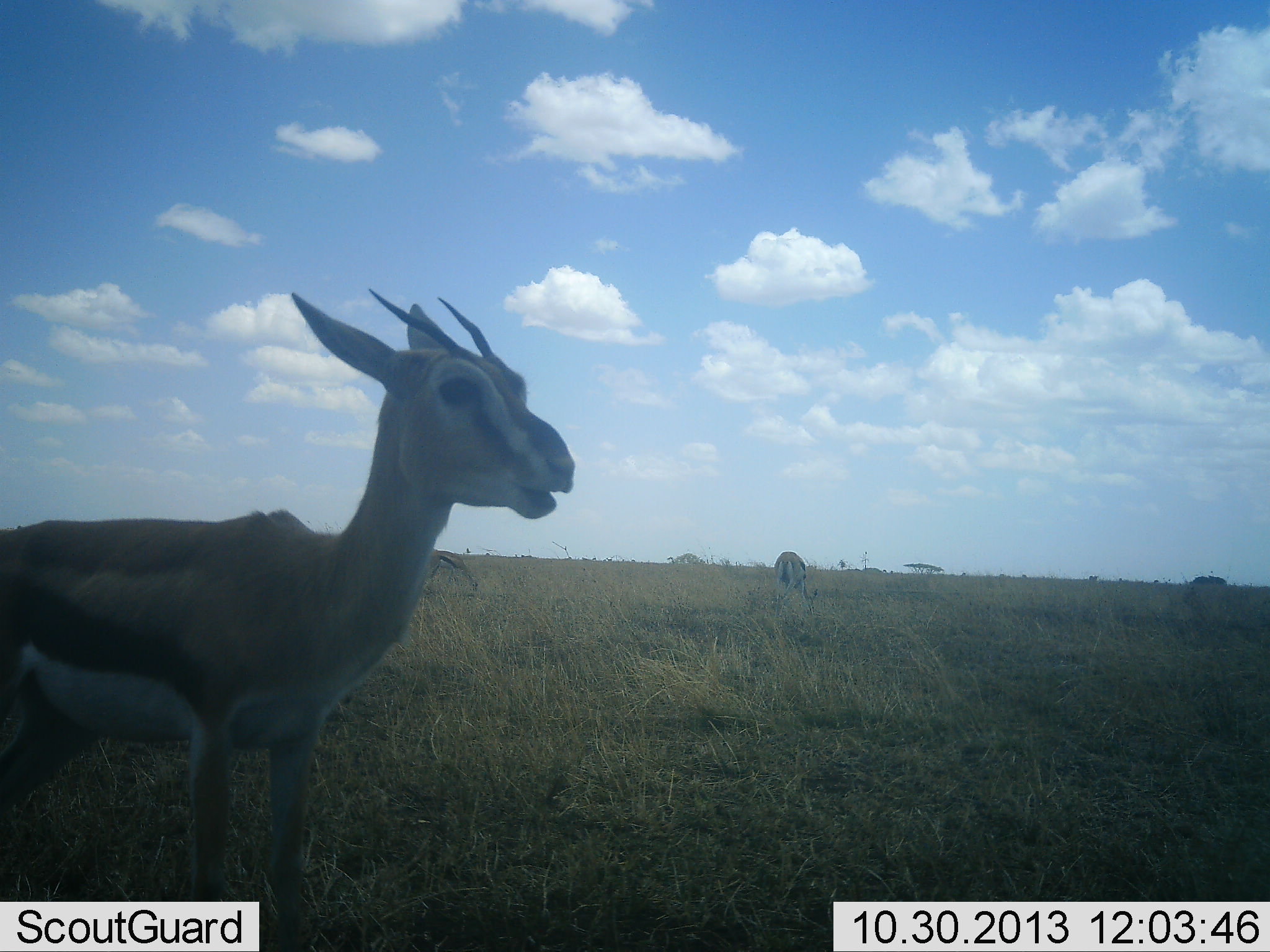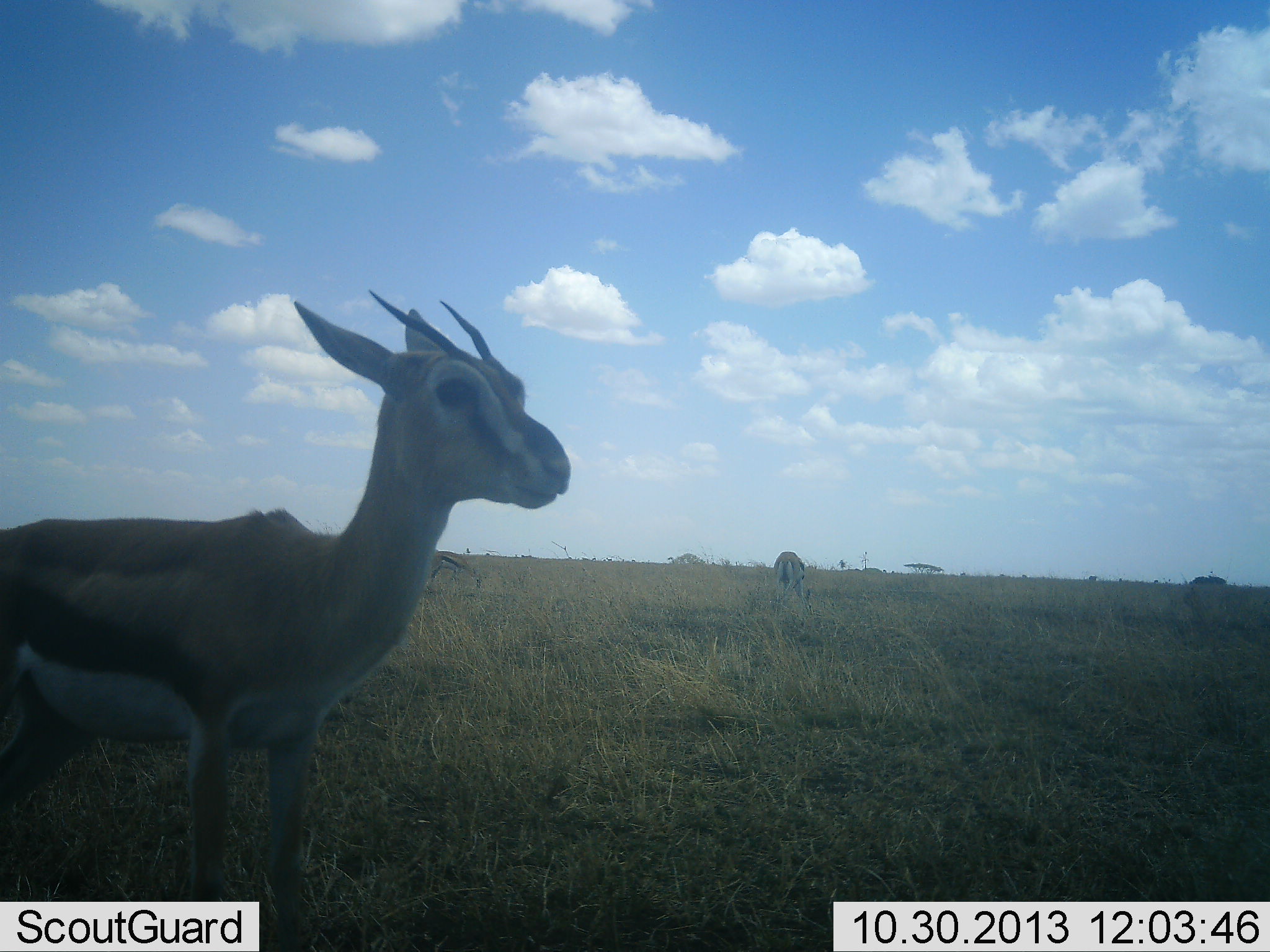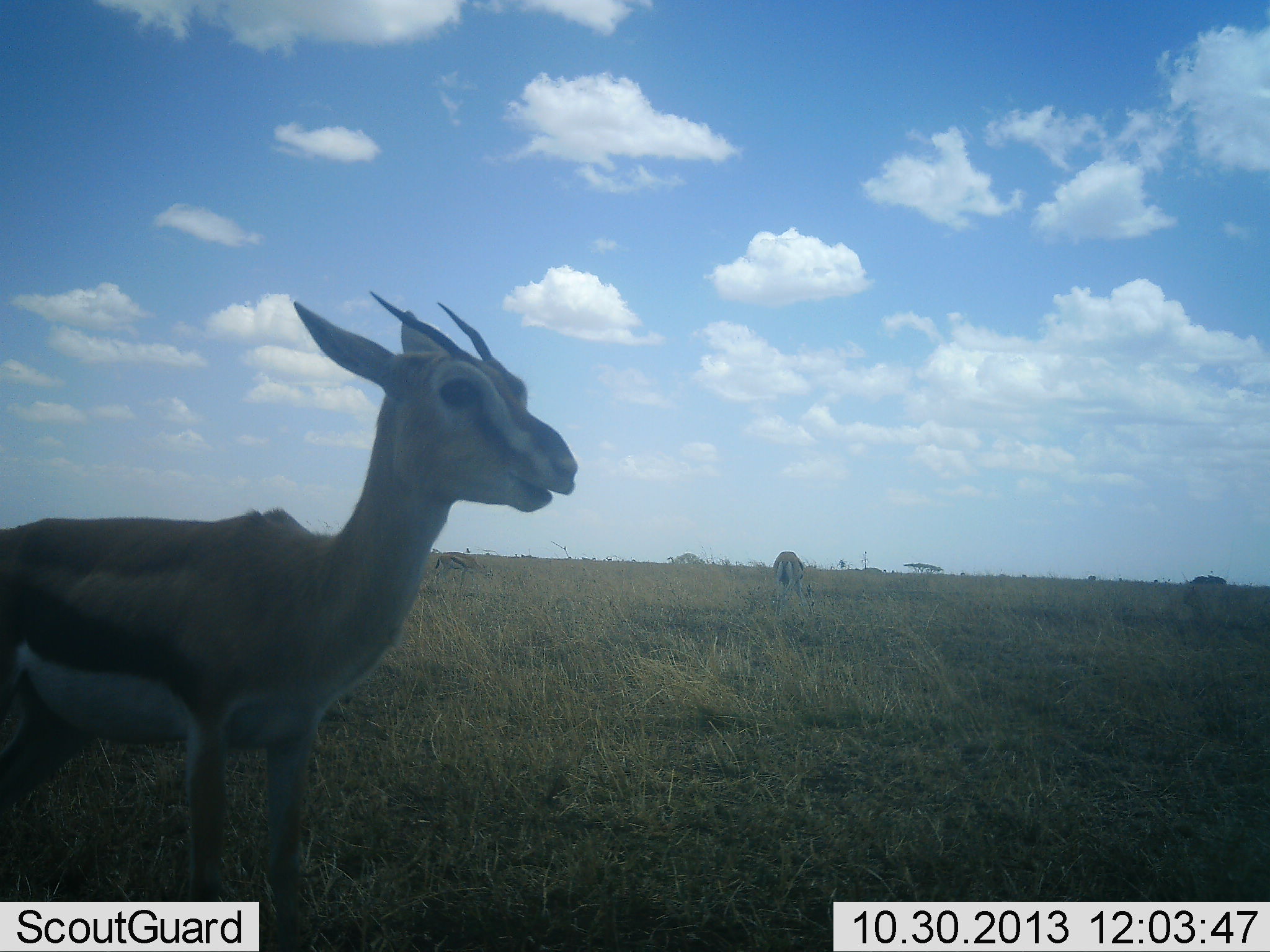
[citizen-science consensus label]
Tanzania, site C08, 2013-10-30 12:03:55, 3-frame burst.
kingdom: Animalia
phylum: Chordata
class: Mammalia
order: Artiodactyla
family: Bovidae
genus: Eudorcas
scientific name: Eudorcas thomsonii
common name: thomson's gazelle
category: gazellethomsons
Gazellethomsons (thomson's gazelle) (Eudorcas thomsonii), count 3. Behavior (volunteer vote fractions): standing 80%, resting 10%, moving 0%, interacting 0%. Young present (vote fraction): 0%. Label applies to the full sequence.